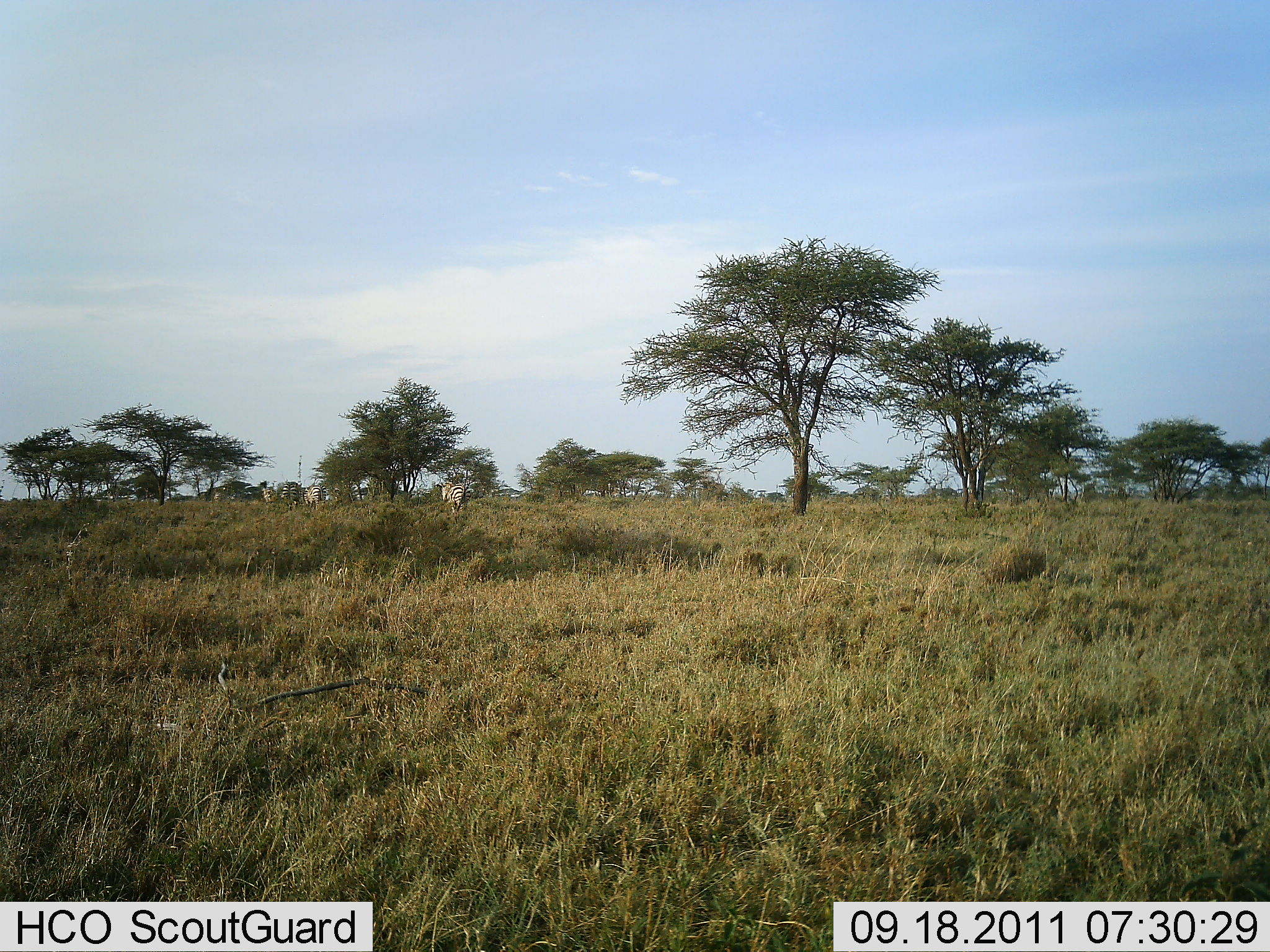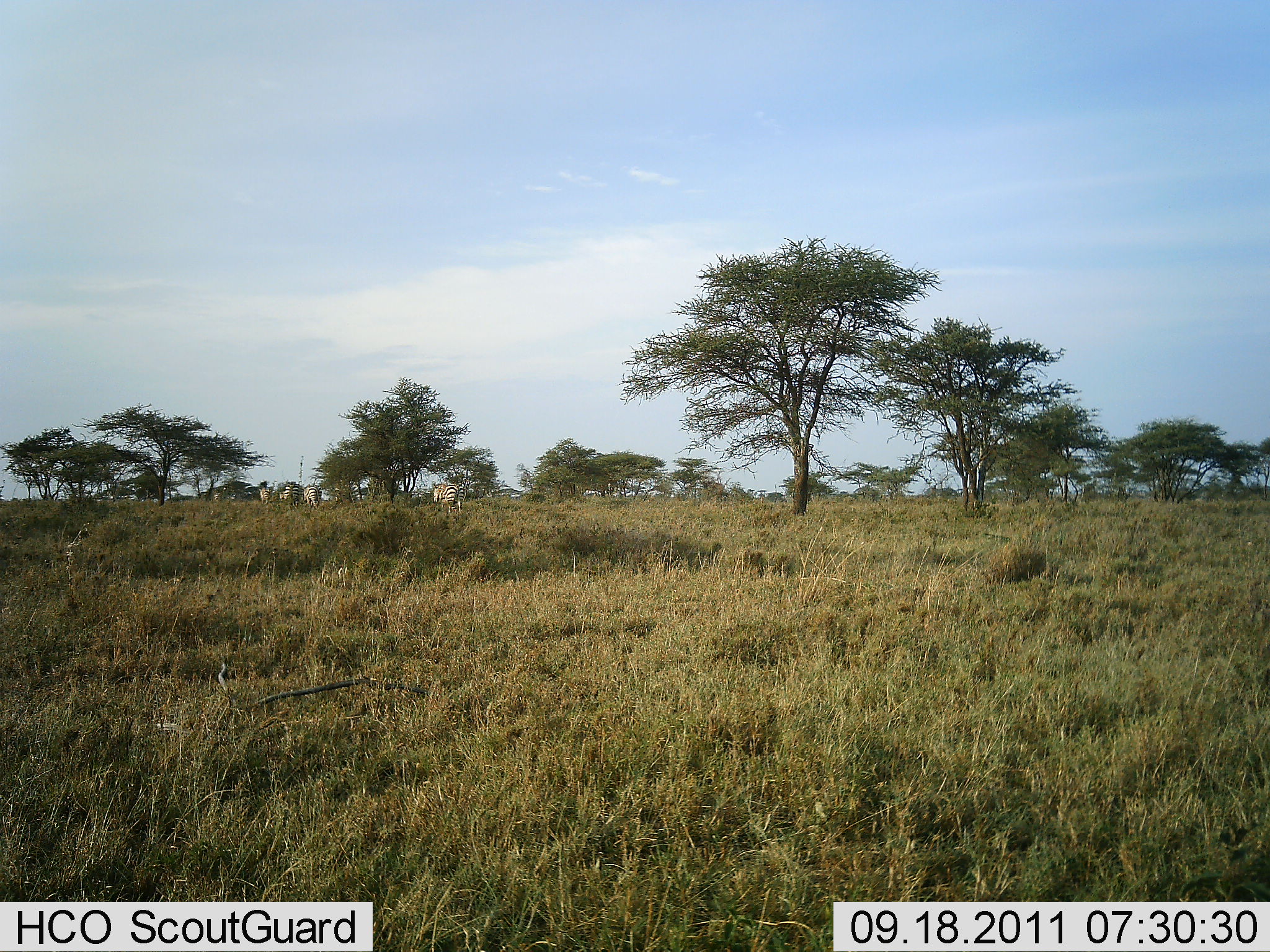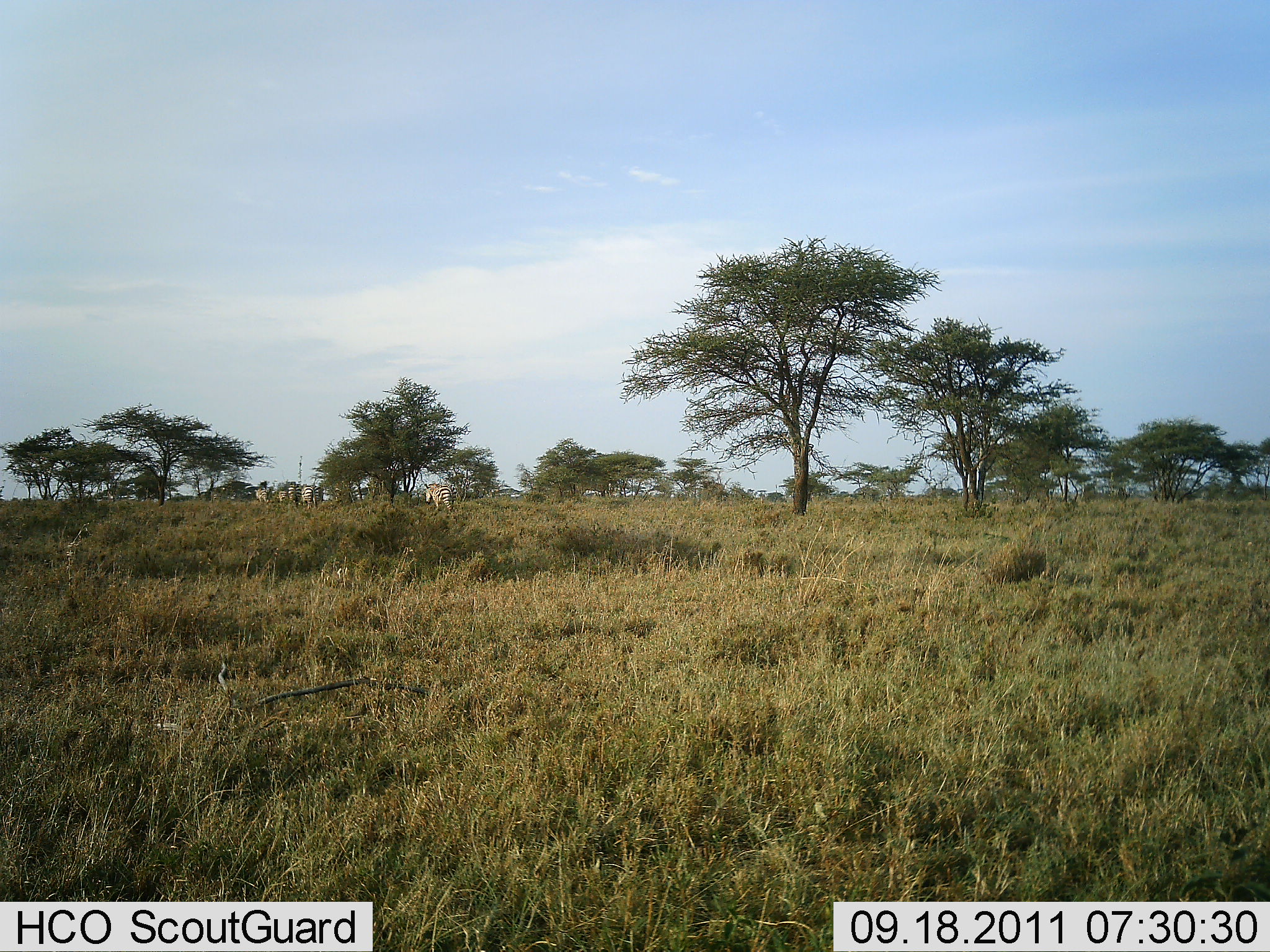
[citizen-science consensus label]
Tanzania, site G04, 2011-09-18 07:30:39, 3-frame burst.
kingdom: Animalia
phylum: Chordata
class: Mammalia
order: Perissodactyla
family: Equidae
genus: Equus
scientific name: Equus quagga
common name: plains zebra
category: zebra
Zebra (plains zebra) (Equus quagga), count 5. Behavior (volunteer vote fractions): standing 8%, resting 0%, moving 100%, interacting 0%. Young present (vote fraction): 0%. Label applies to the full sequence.